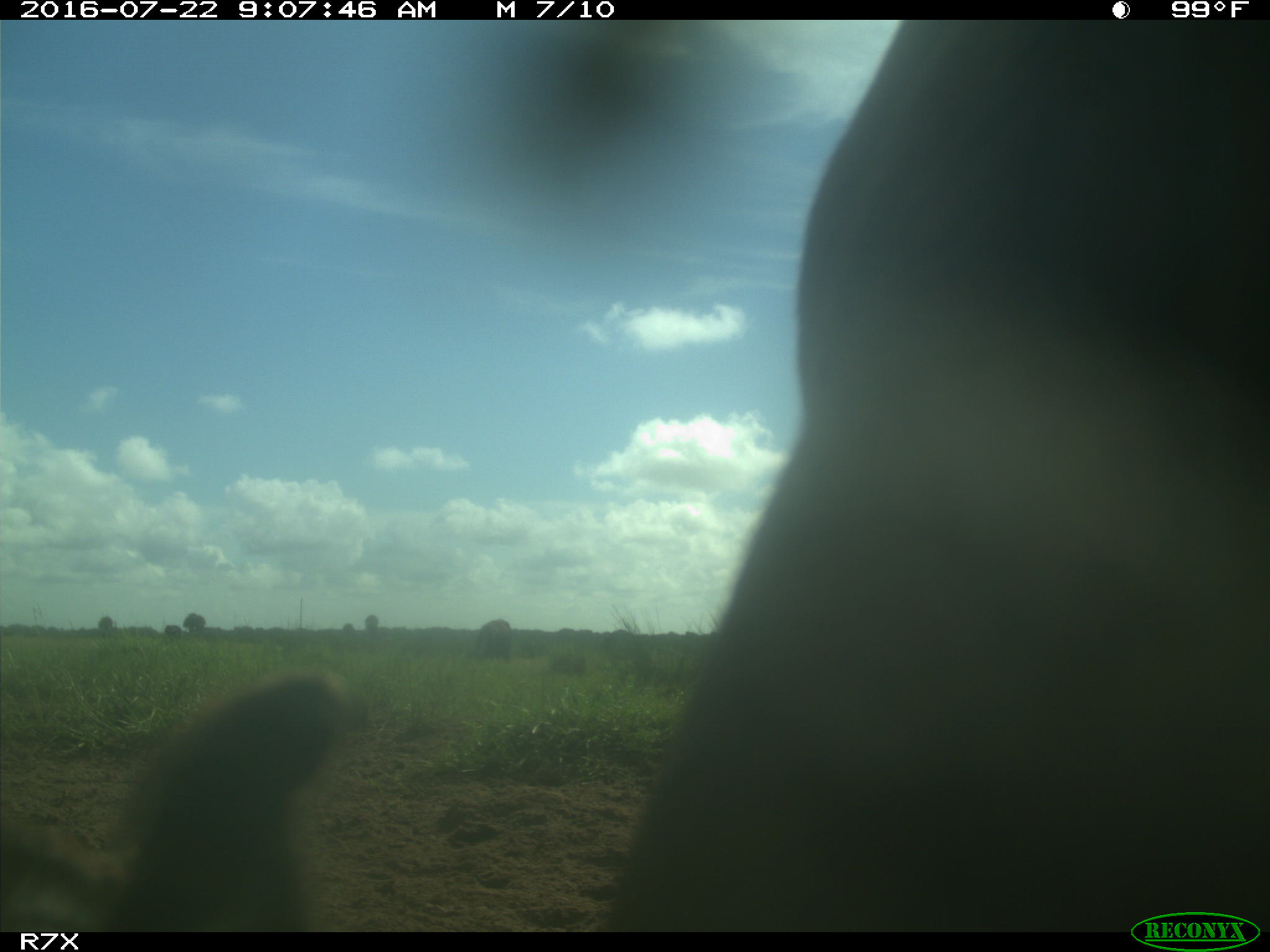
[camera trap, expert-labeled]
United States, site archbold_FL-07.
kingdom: Animalia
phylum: Chordata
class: Mammalia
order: Artiodactyla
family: Bovidae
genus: Bos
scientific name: Bos taurus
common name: domestic cow